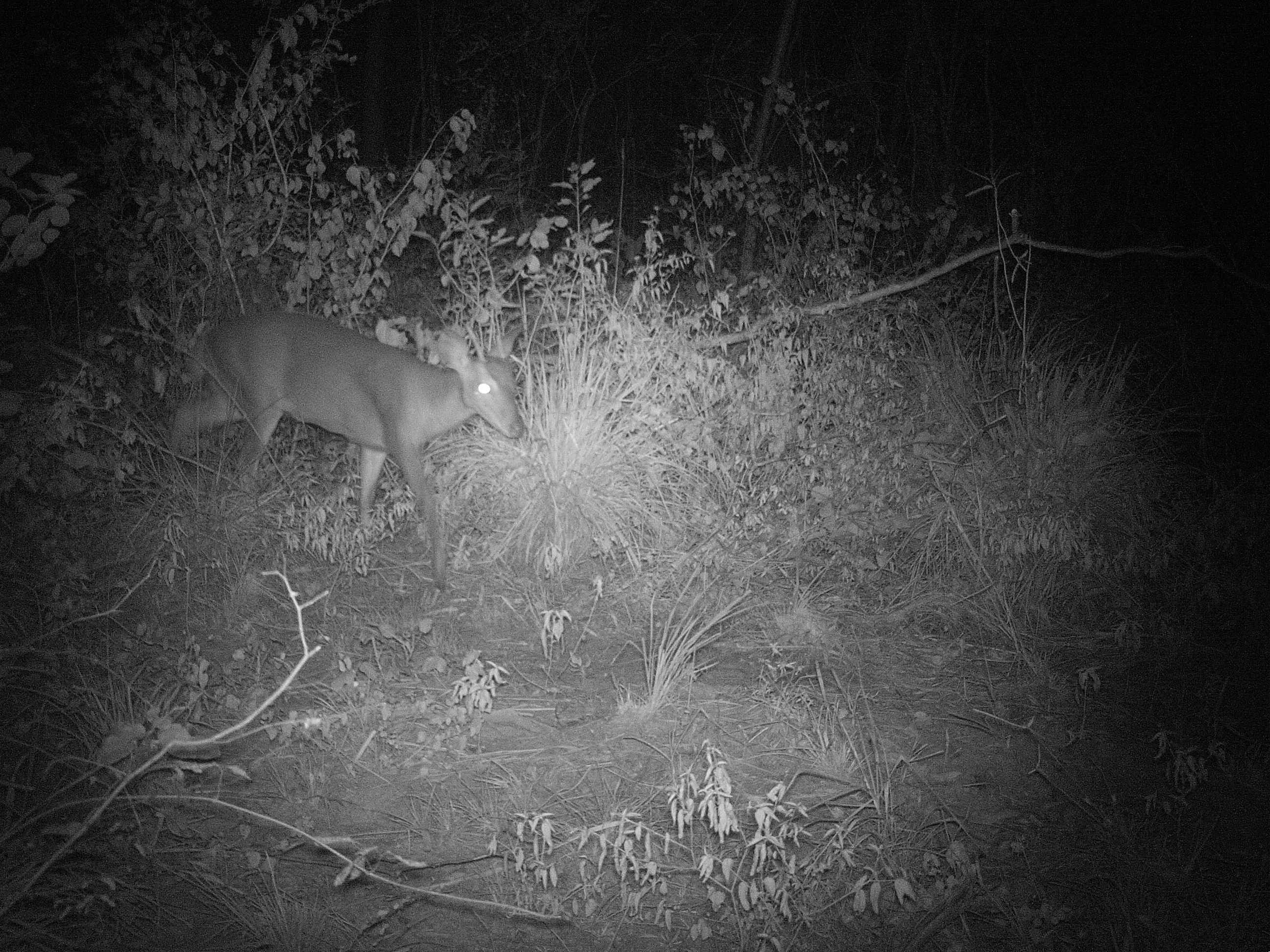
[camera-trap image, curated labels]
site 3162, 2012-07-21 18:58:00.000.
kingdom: Animalia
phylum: Chordata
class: Mammalia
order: Artiodactyla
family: Cervidae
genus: Mazama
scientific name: Mazama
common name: brockets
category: mazama sp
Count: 1.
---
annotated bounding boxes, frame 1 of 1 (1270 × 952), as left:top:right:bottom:
mazama sp: 169:308:523:592